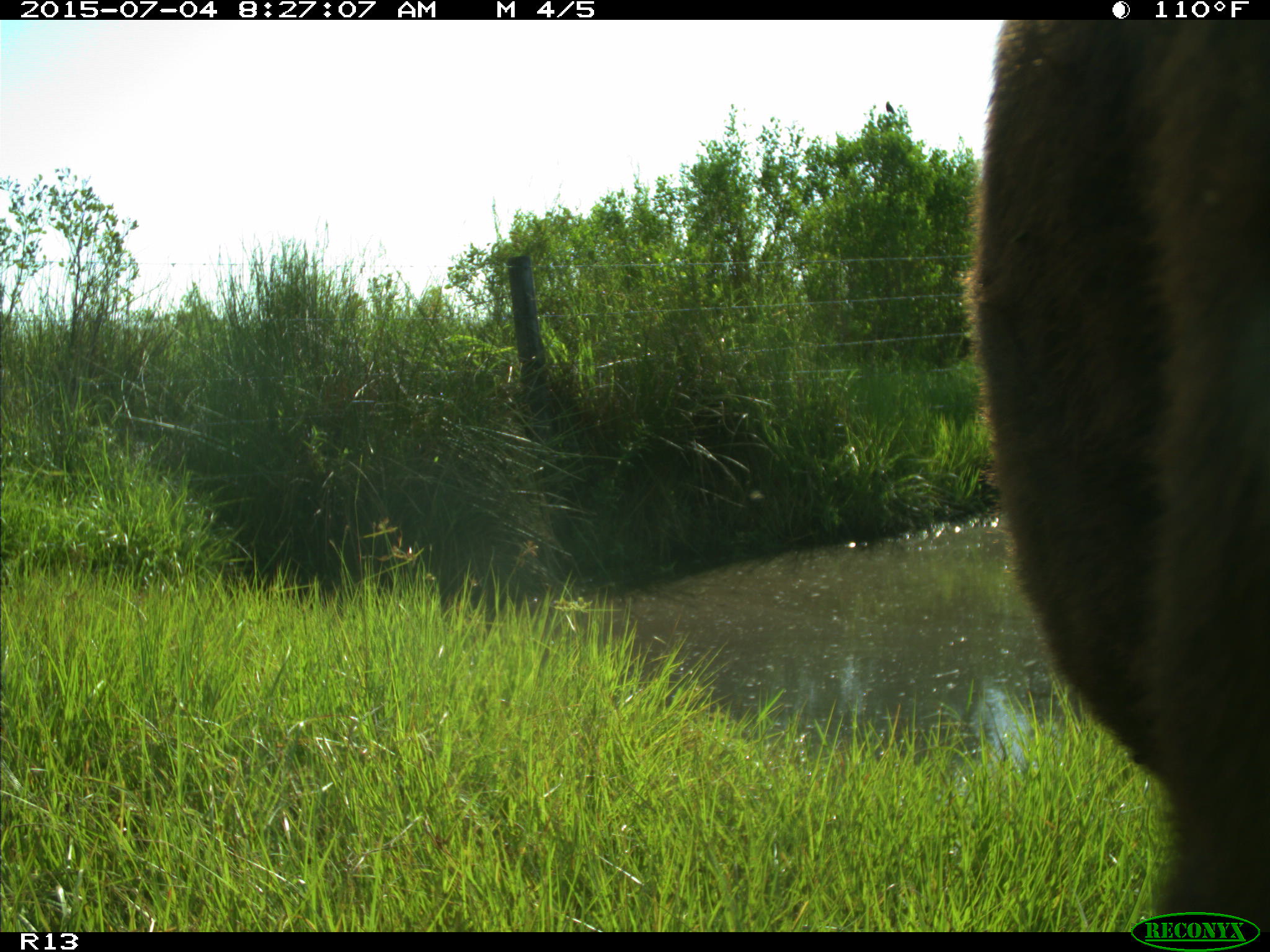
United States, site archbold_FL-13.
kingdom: Animalia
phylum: Chordata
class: Mammalia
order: Artiodactyla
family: Bovidae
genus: Bos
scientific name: Bos taurus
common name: domestic cow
Bos taurus (domestic cow).